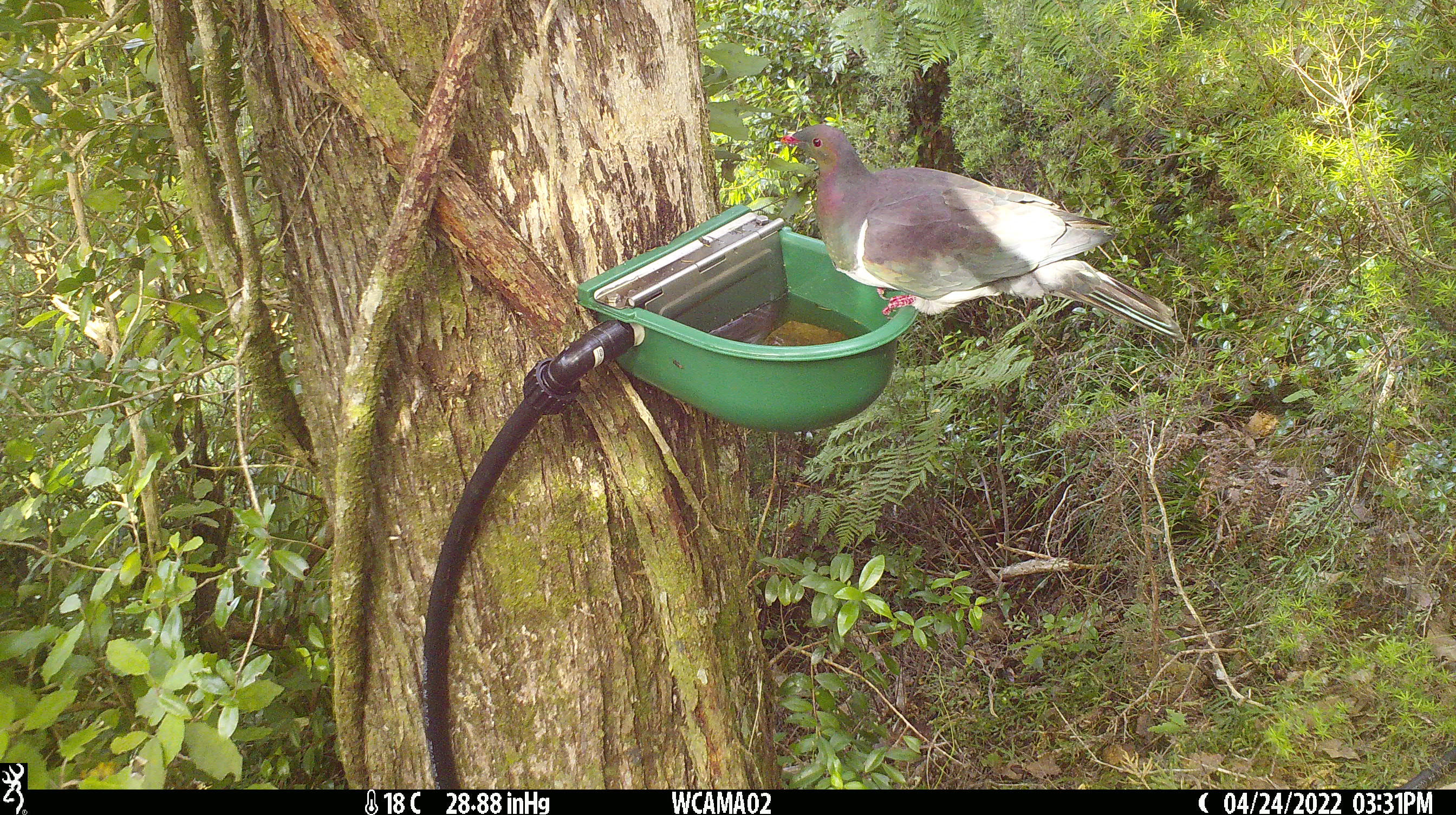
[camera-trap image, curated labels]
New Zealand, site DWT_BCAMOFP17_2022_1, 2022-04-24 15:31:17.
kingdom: Animalia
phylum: Chordata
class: Aves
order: Columbiformes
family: Columbidae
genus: Hemiphaga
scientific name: Hemiphaga novaeseelandiae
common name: new zealand pigeon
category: kereru